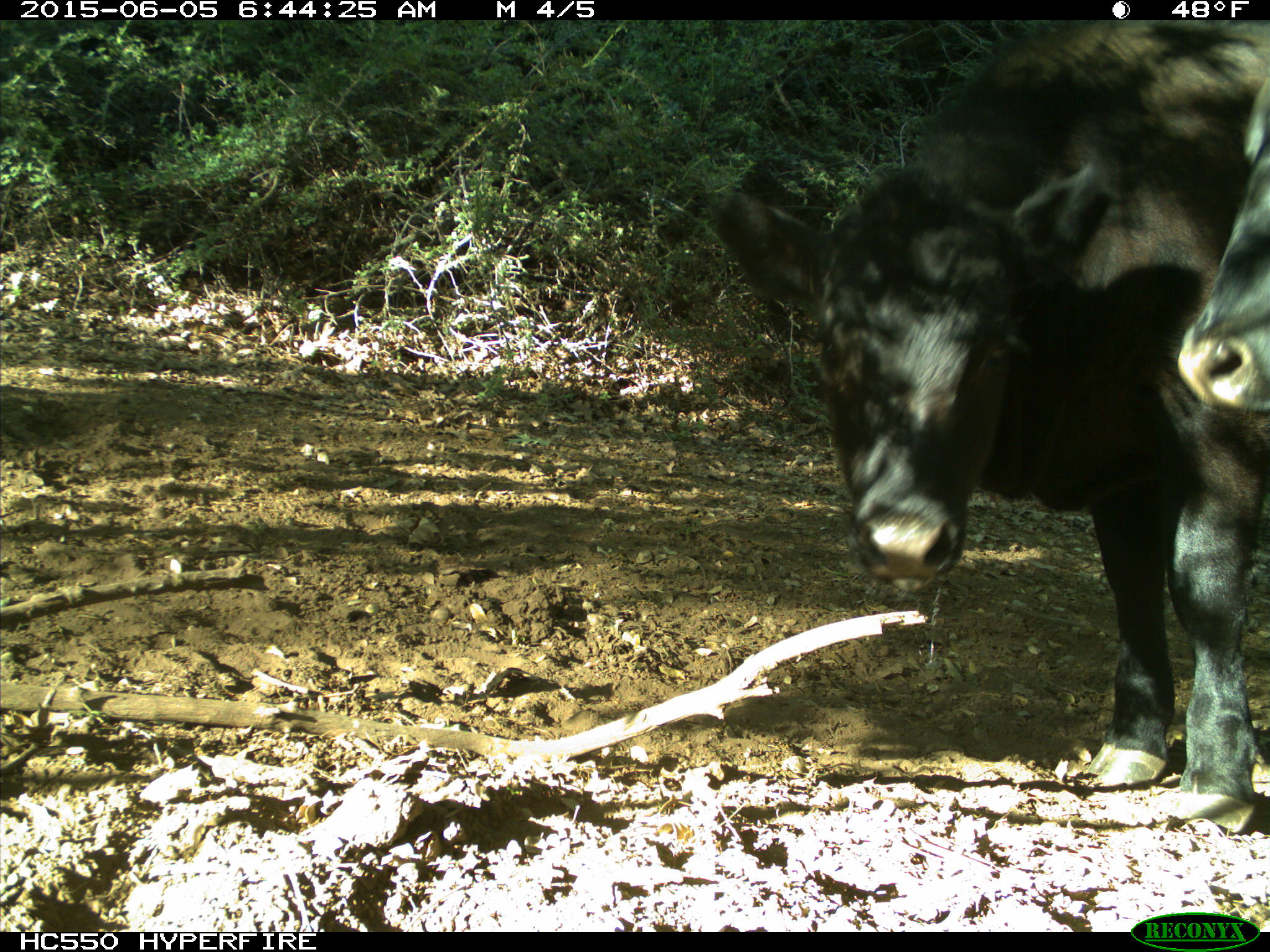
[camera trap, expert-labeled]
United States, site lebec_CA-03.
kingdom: Animalia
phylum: Chordata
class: Mammalia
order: Artiodactyla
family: Bovidae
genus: Bos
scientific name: Bos taurus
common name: domestic cow